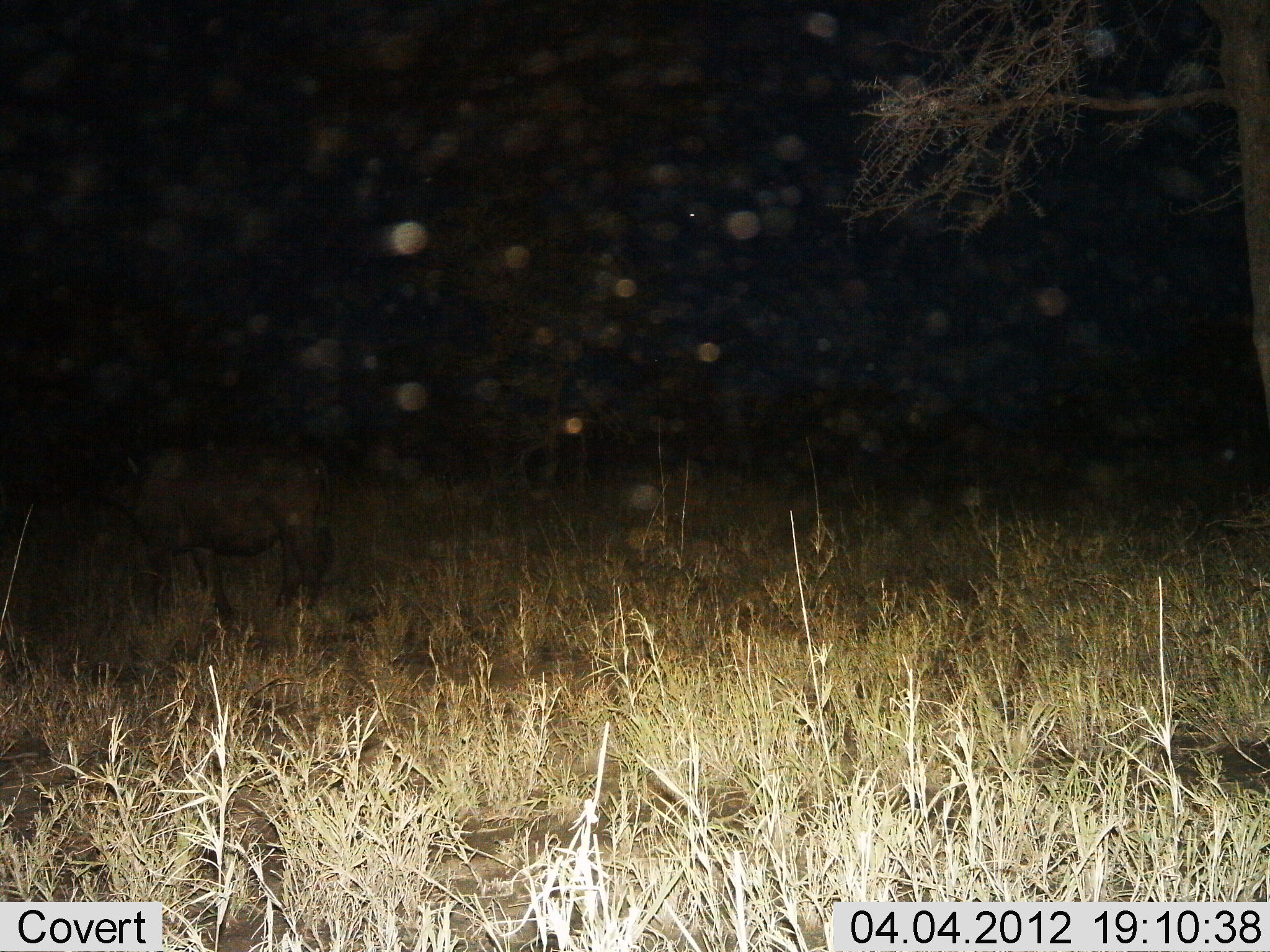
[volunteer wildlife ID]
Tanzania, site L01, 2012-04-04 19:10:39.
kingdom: Animalia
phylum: Chordata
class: Mammalia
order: Artiodactyla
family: Bovidae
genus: Syncerus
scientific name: Syncerus caffer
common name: cape buffalo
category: buffalo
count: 1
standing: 64%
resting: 0%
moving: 27%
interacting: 0%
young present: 0%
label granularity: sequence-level